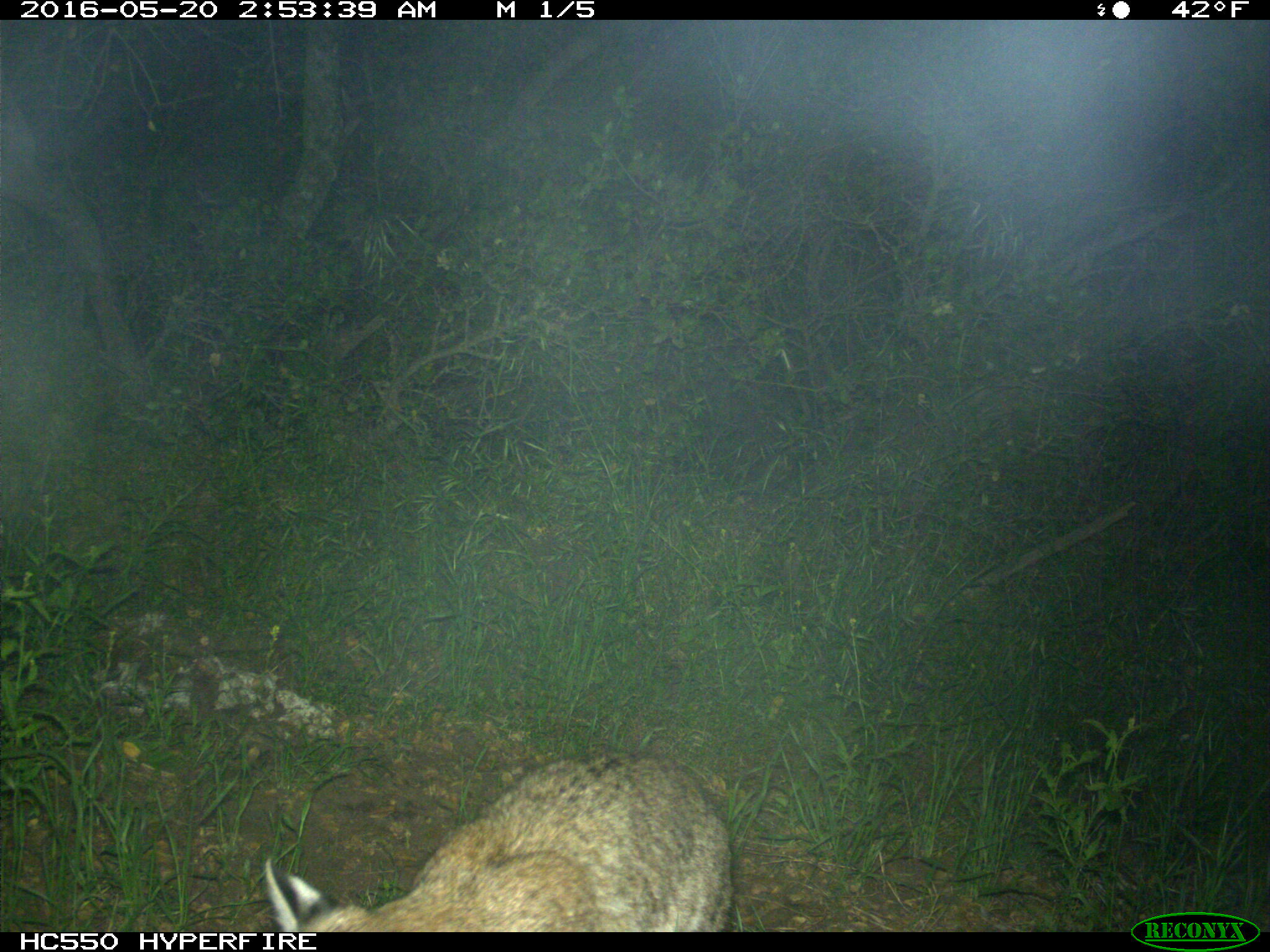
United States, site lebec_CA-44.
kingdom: Animalia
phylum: Chordata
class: Mammalia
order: Carnivora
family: Felidae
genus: Lynx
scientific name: Lynx rufus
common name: bobcat